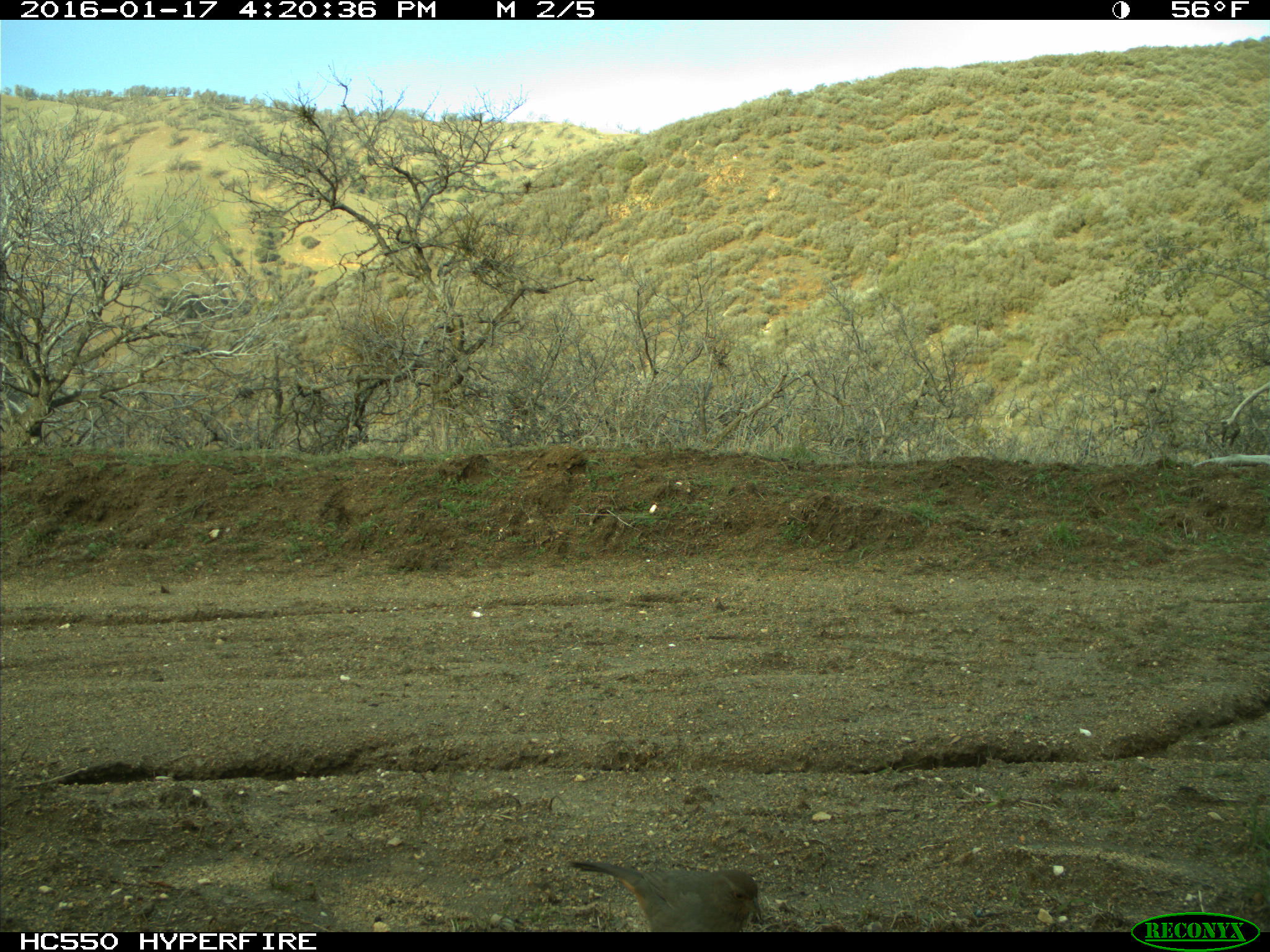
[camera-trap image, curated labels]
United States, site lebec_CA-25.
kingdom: Animalia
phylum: Chordata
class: Aves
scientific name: Aves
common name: birds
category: unidentified bird